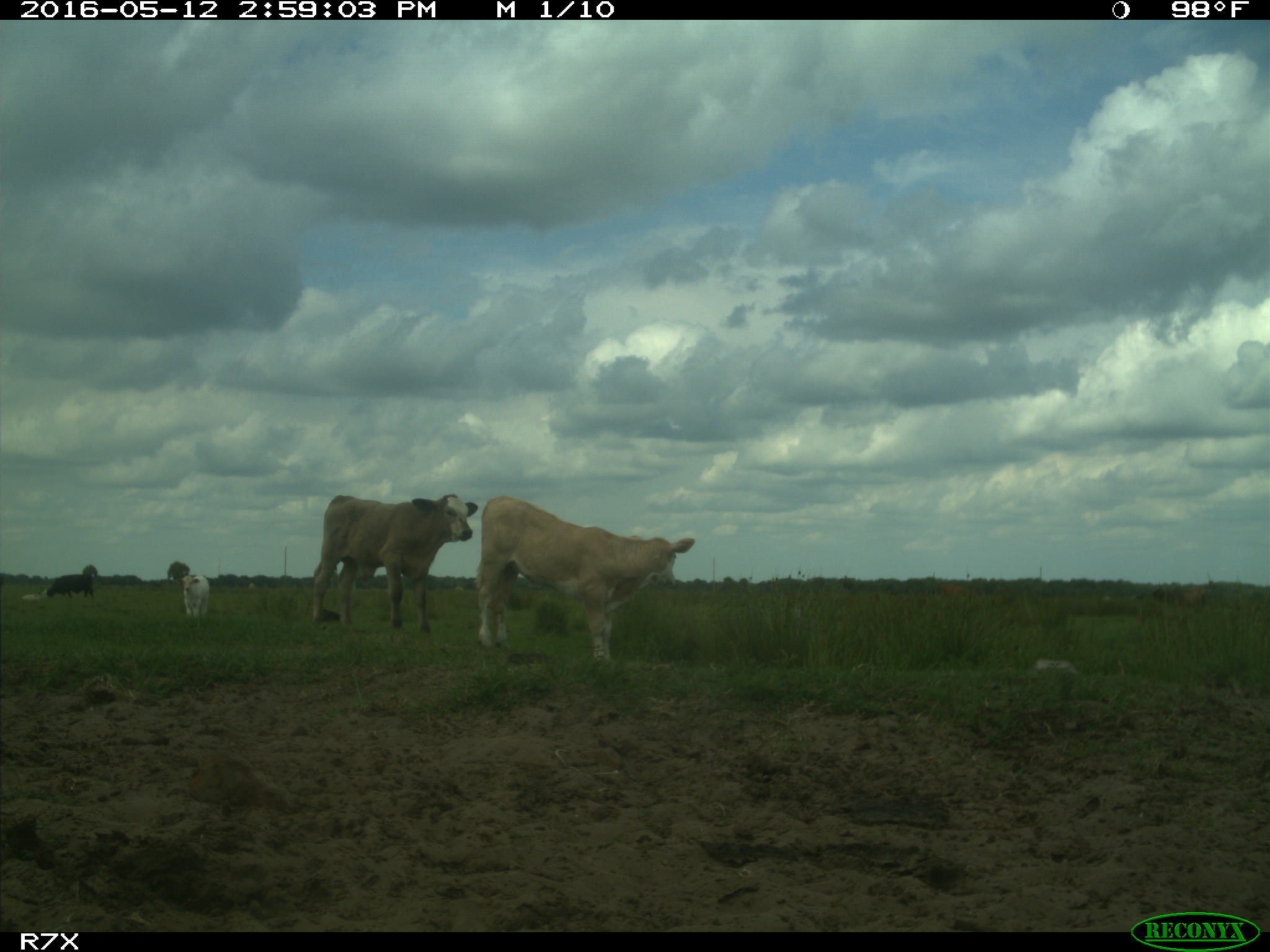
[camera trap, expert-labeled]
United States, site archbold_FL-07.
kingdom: Animalia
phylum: Chordata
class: Mammalia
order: Artiodactyla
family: Bovidae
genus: Bos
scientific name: Bos taurus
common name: domestic cow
Bos taurus (domestic cow).